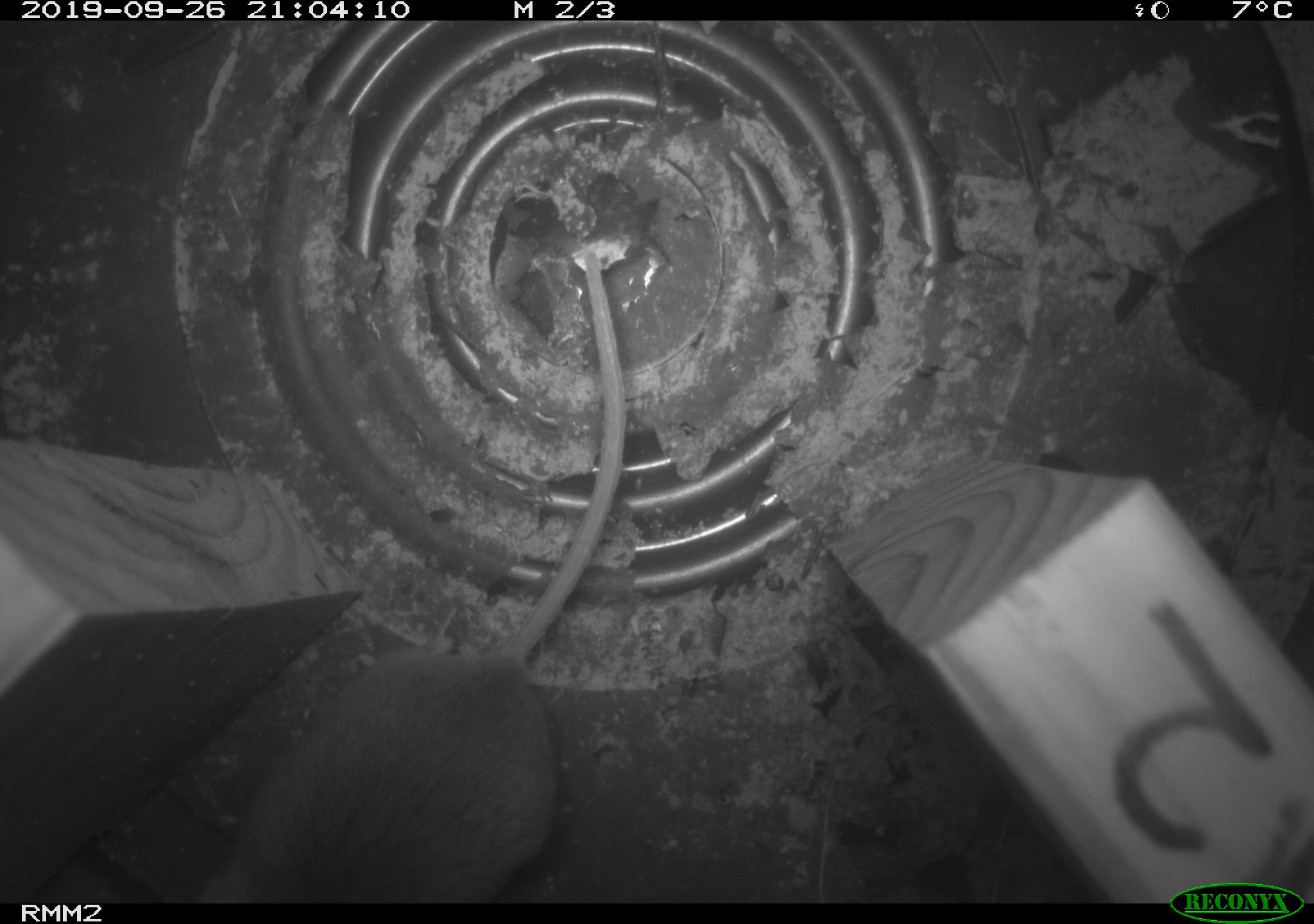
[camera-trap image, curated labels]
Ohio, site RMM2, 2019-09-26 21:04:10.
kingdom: Animalia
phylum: Chordata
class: Mammalia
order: Rodentia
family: Cricetidae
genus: Peromyscus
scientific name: Peromyscus leucopus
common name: white-footed mouse